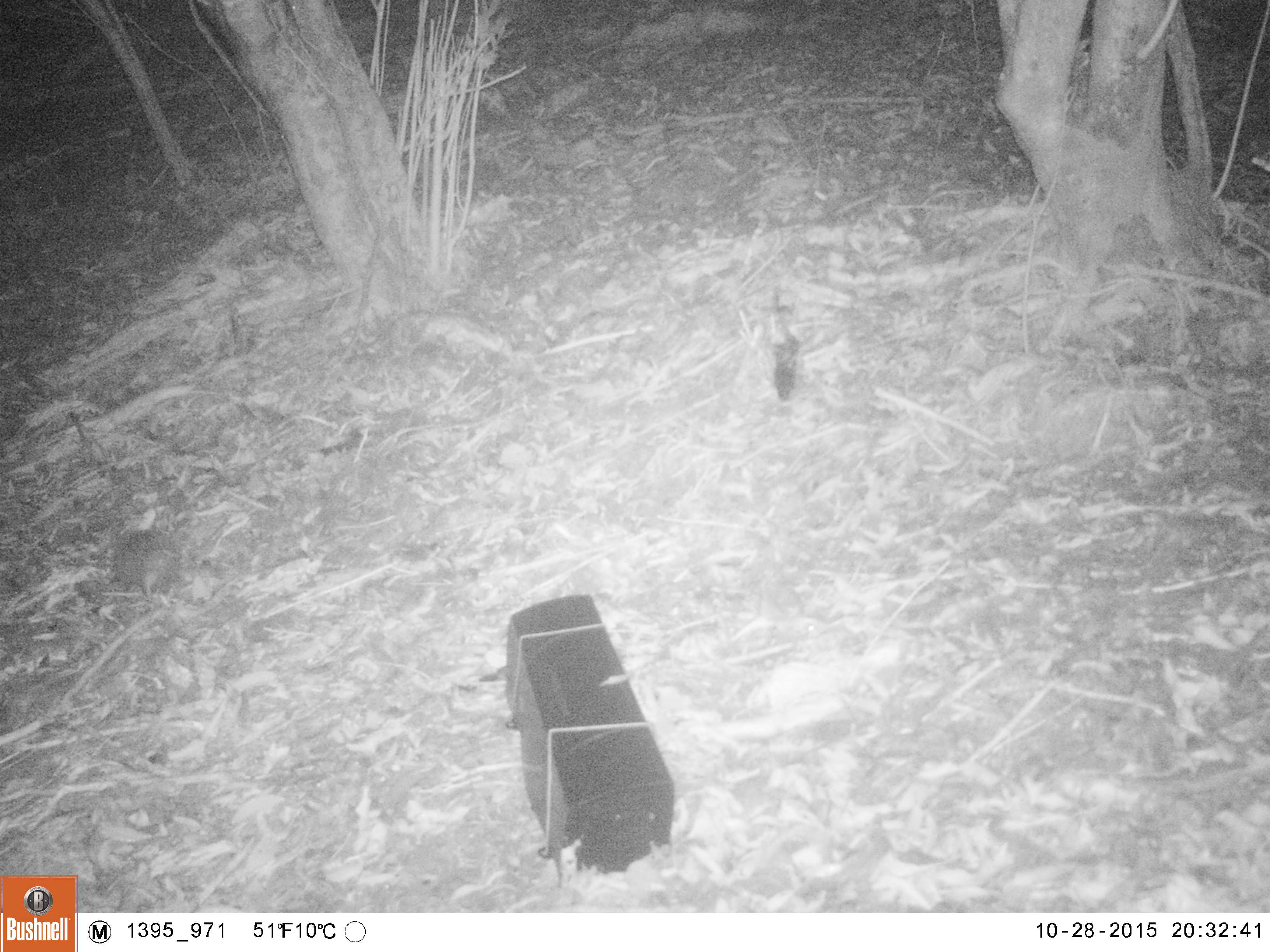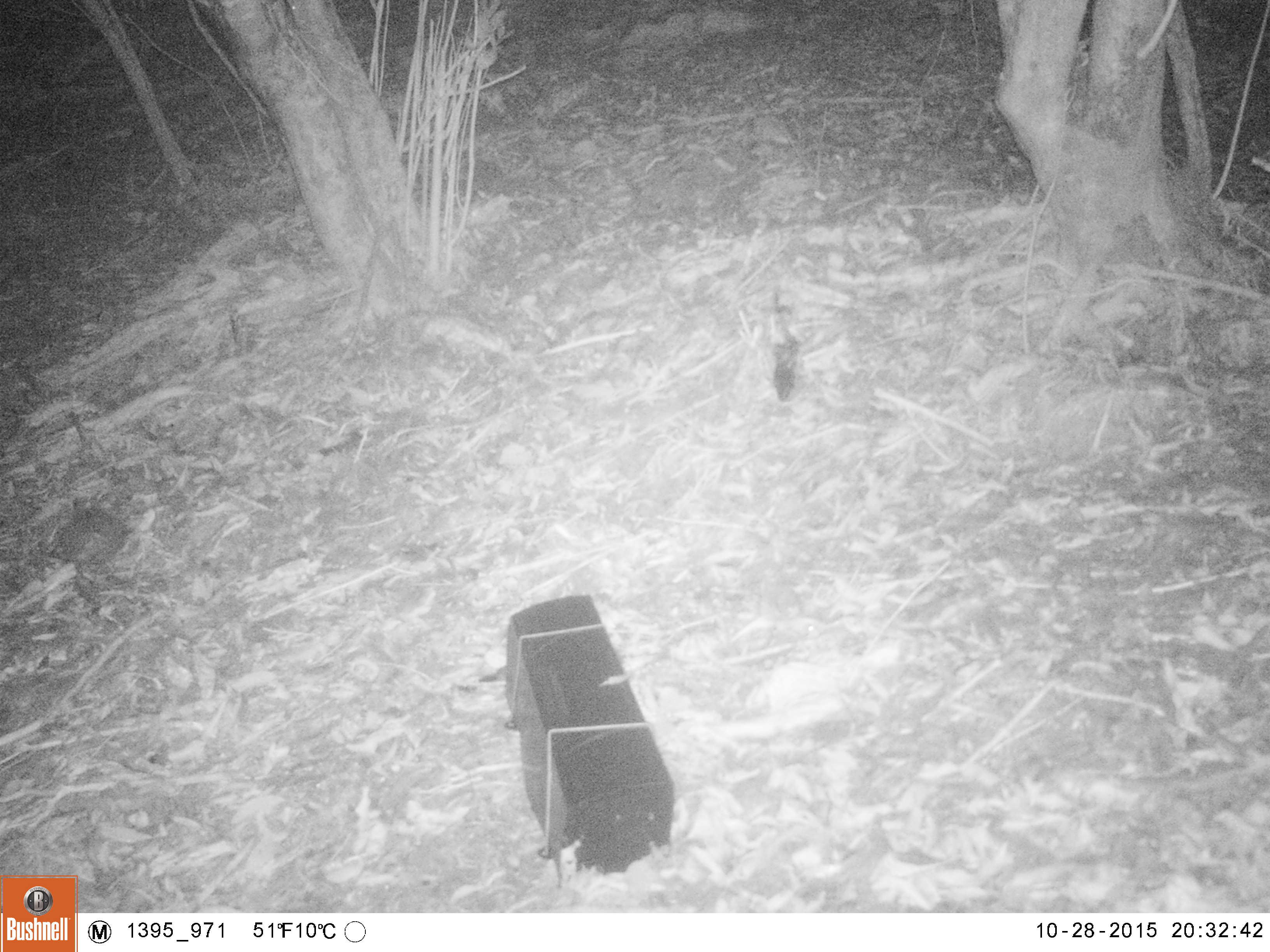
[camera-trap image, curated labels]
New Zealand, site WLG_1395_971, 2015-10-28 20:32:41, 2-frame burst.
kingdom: Animalia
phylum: Chordata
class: Mammalia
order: Eulipotyphla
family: Erinaceidae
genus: Erinaceus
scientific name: Erinaceus europaeus europaeus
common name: european hedgehog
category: hedgehog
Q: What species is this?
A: Hedgehog (european hedgehog) (Erinaceus europaeus europaeus).